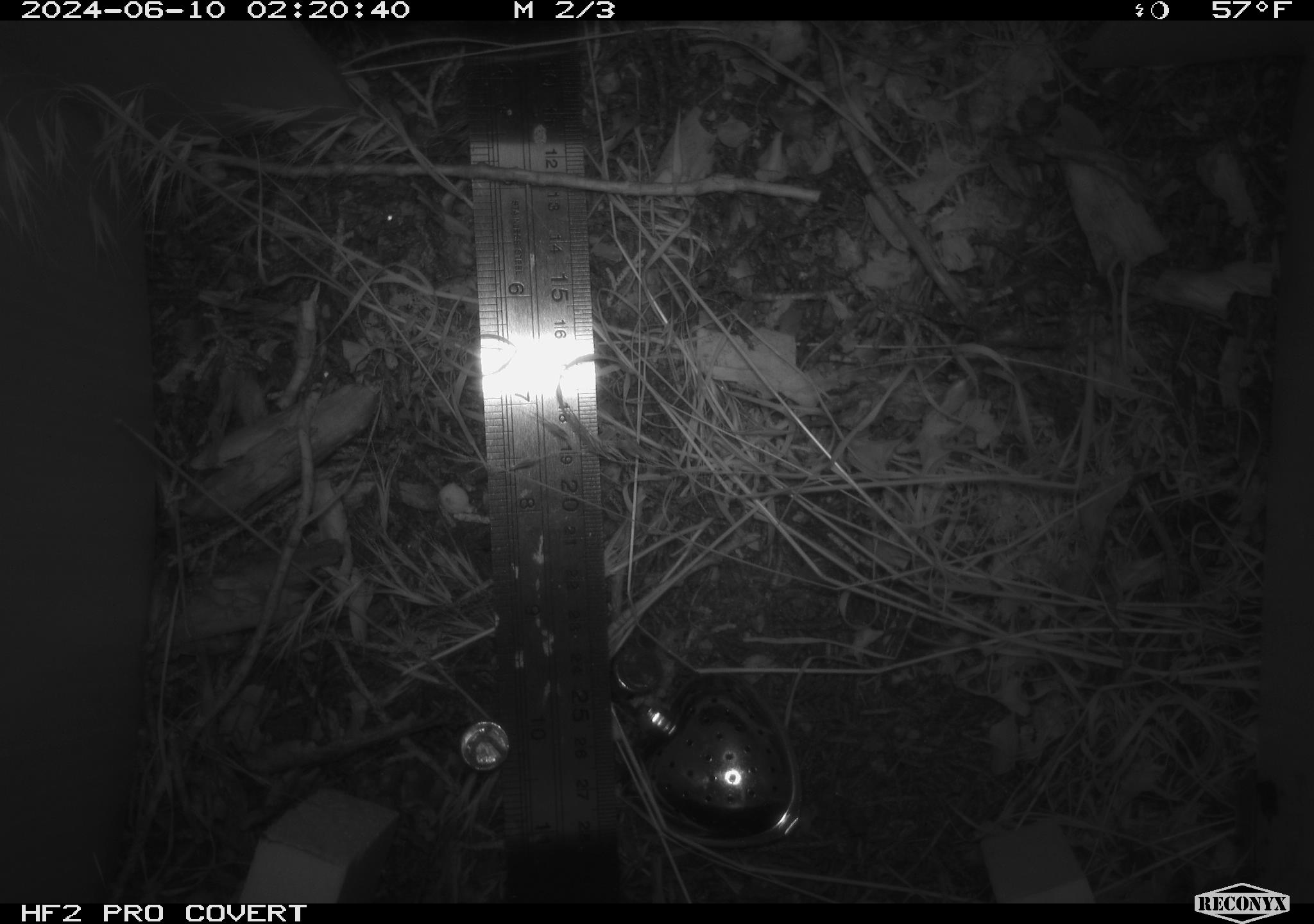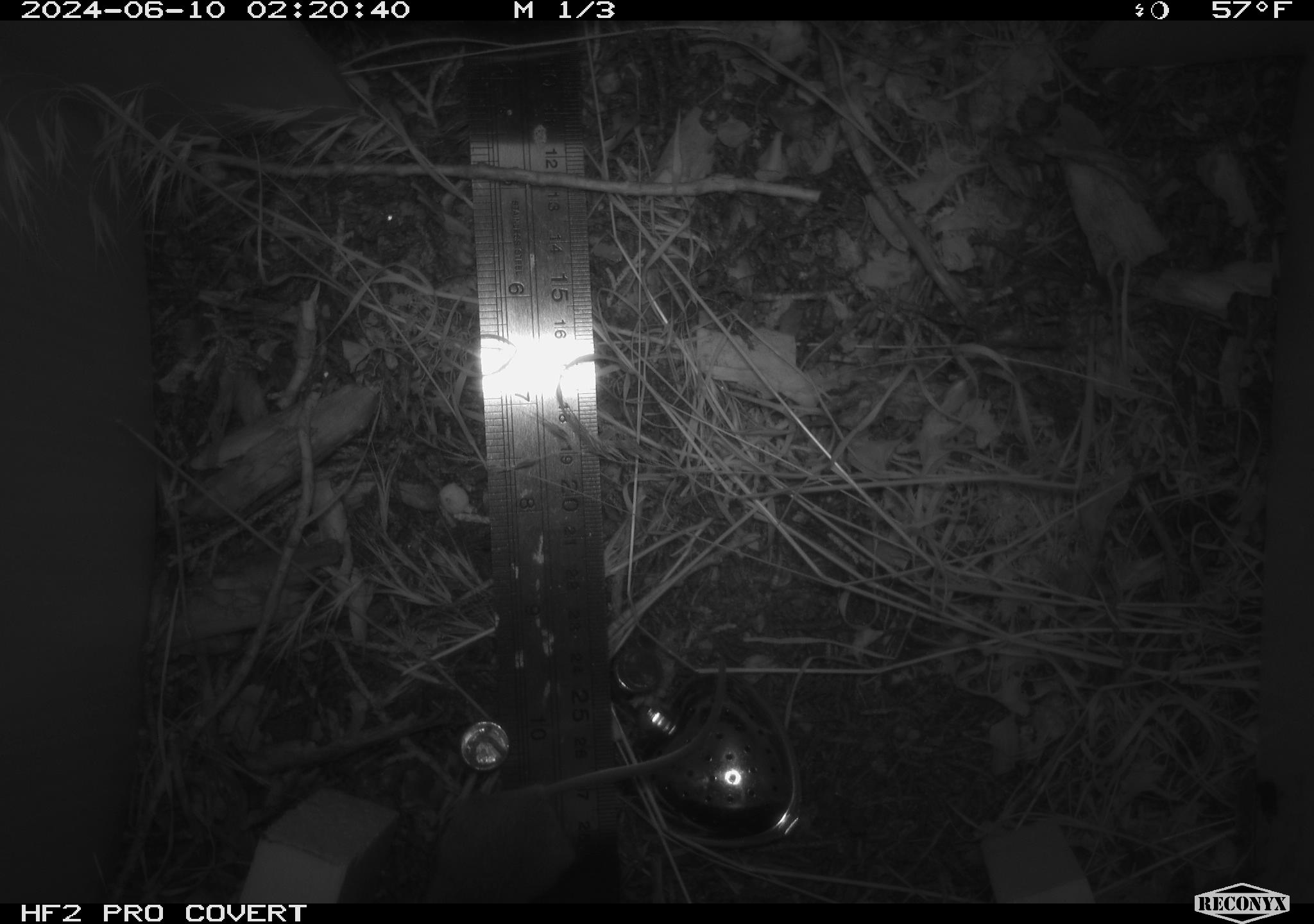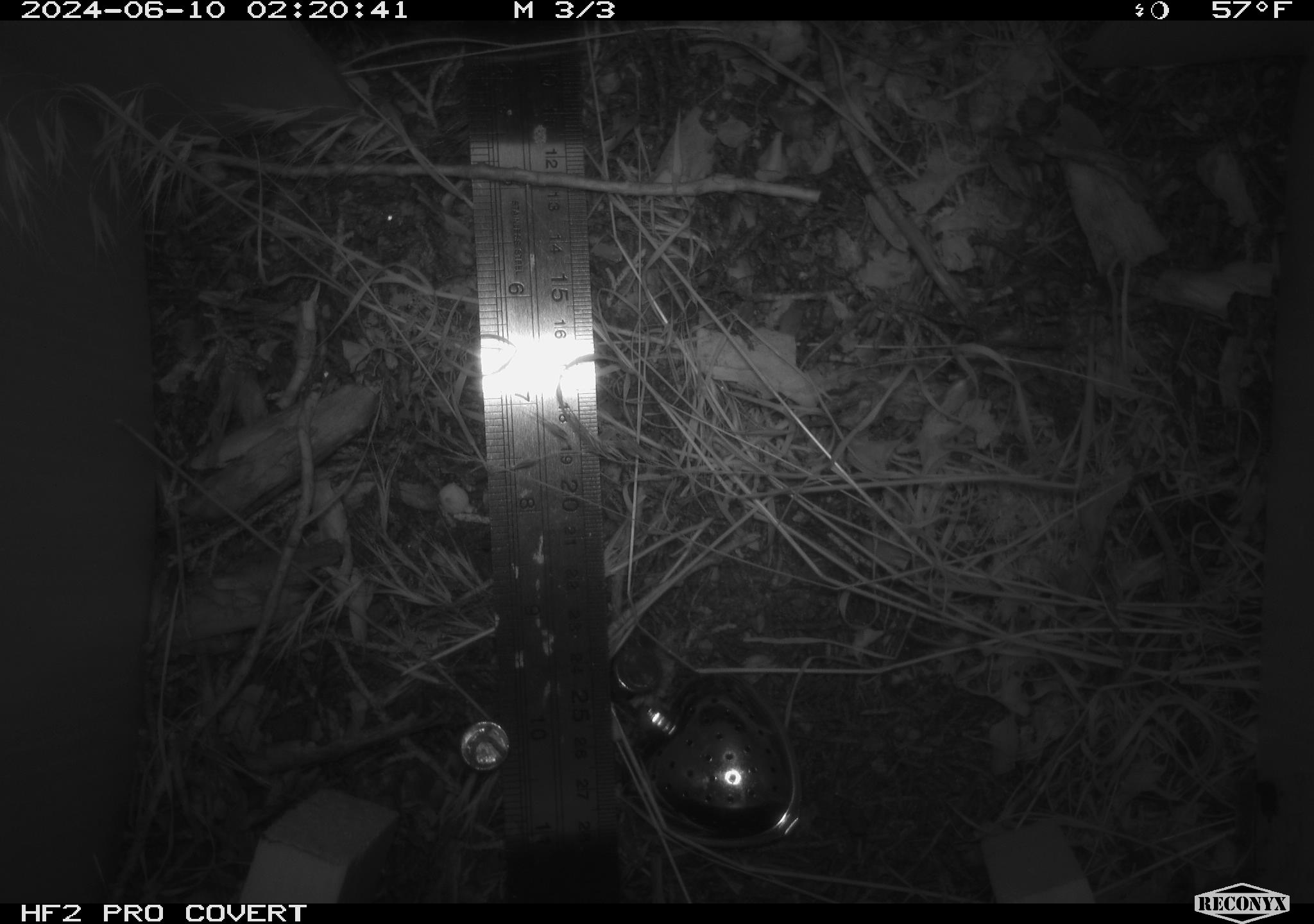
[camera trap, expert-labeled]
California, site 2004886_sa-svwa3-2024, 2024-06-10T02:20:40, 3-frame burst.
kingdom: Animalia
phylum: Chordata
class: Mammalia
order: Rodentia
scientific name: Rodentia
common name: mouse species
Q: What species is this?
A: Mouse species (Rodentia).